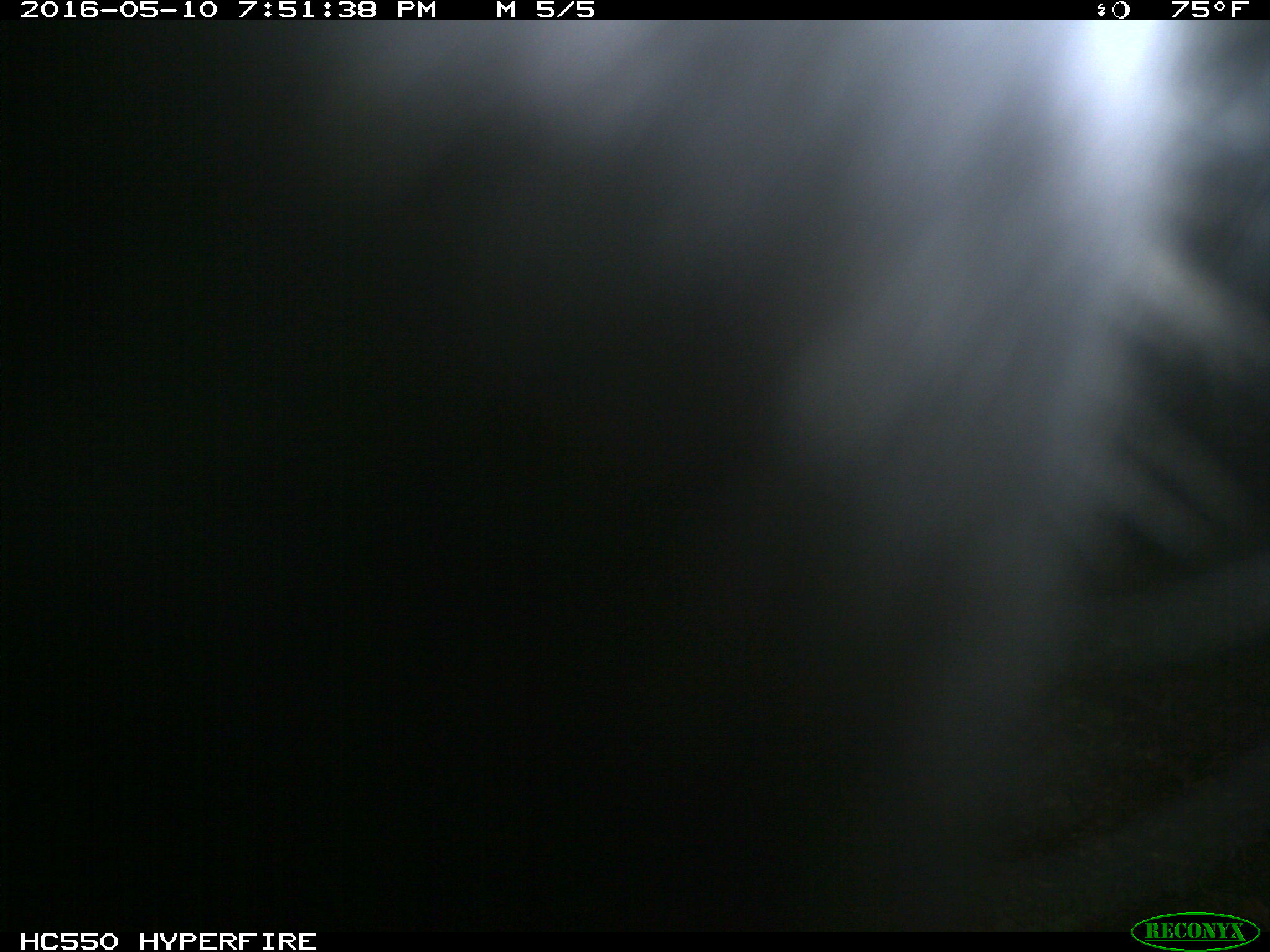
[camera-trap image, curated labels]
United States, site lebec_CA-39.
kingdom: Animalia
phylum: Chordata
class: Mammalia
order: Artiodactyla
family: Bovidae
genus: Bos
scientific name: Bos taurus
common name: domestic cow